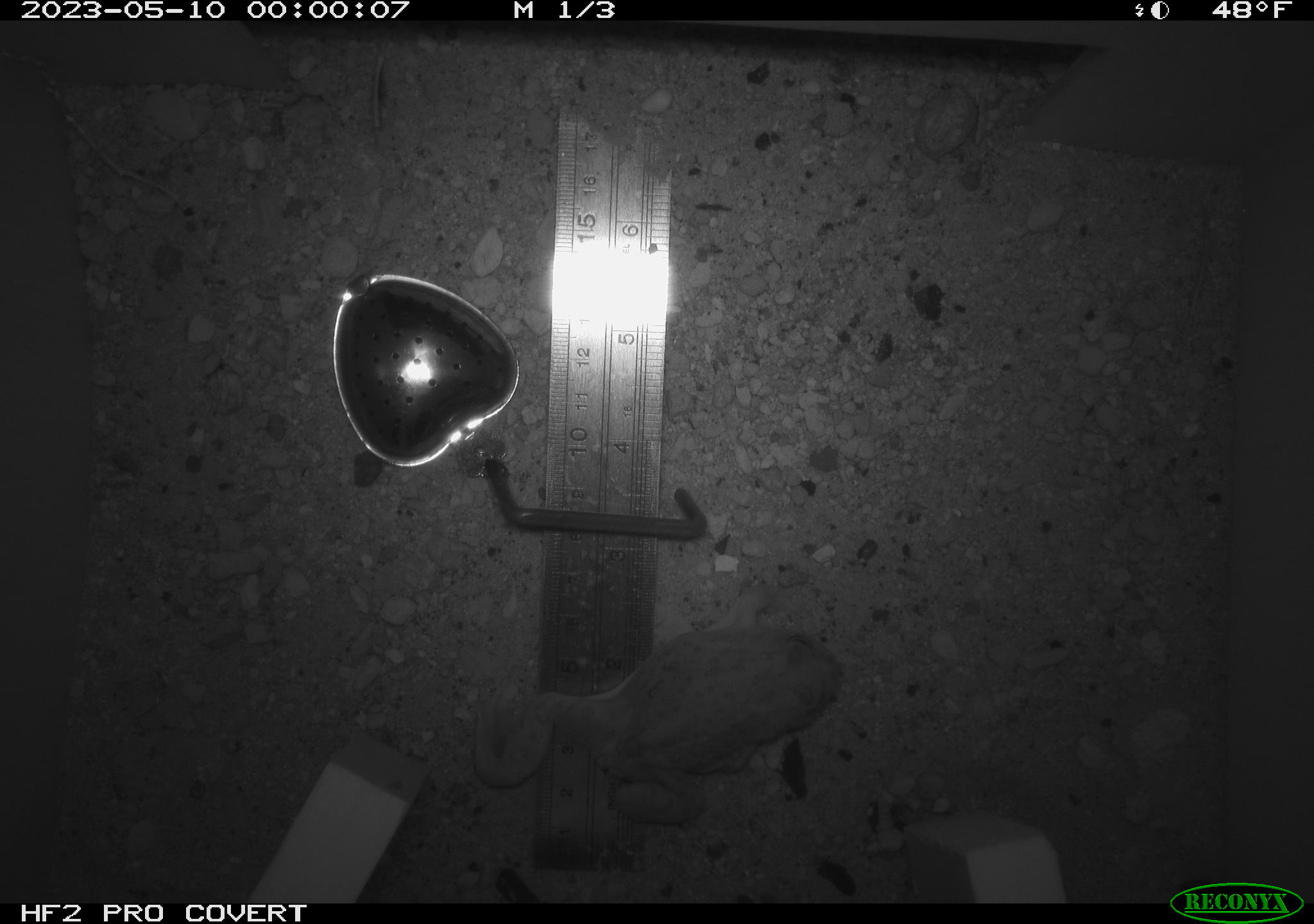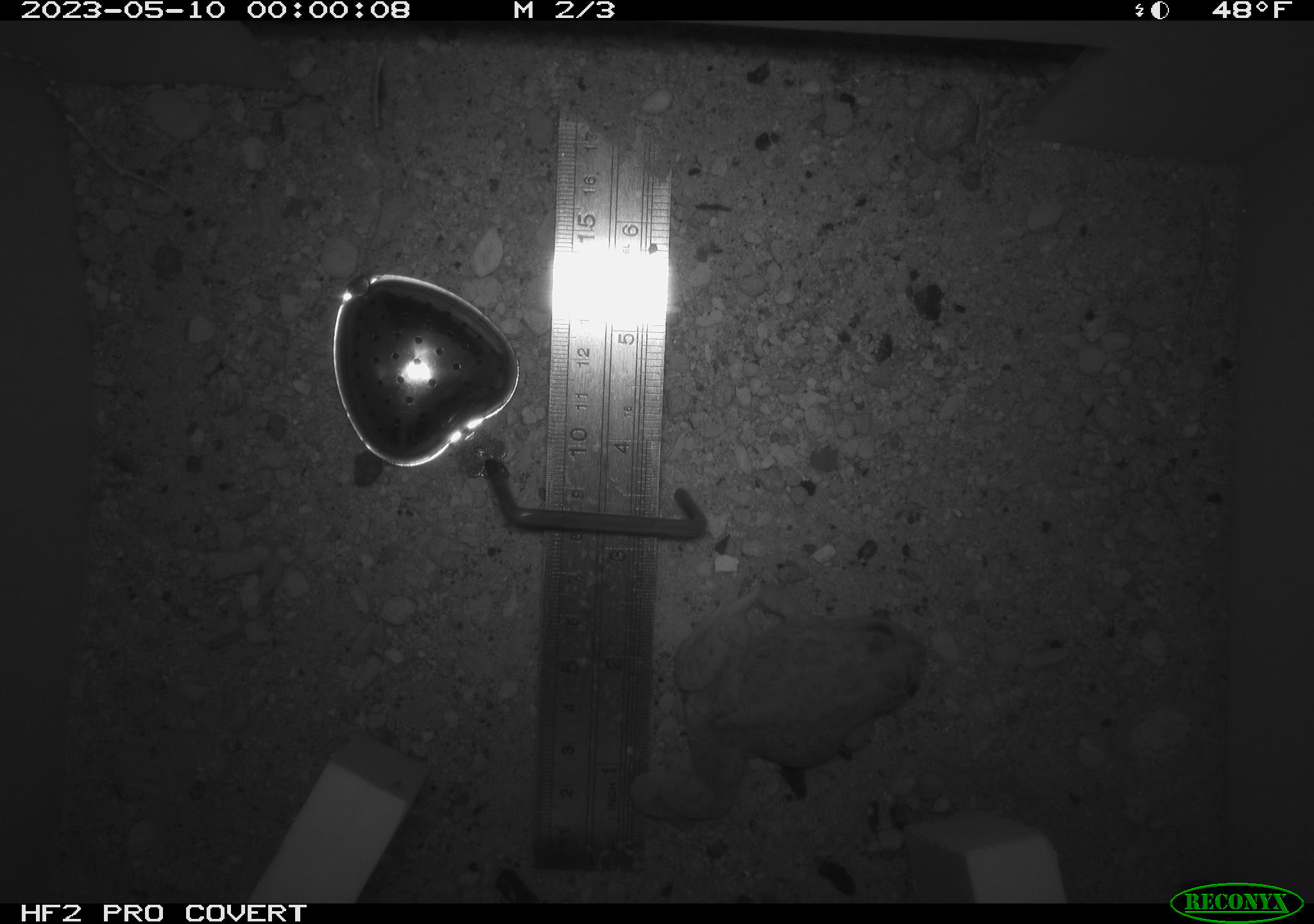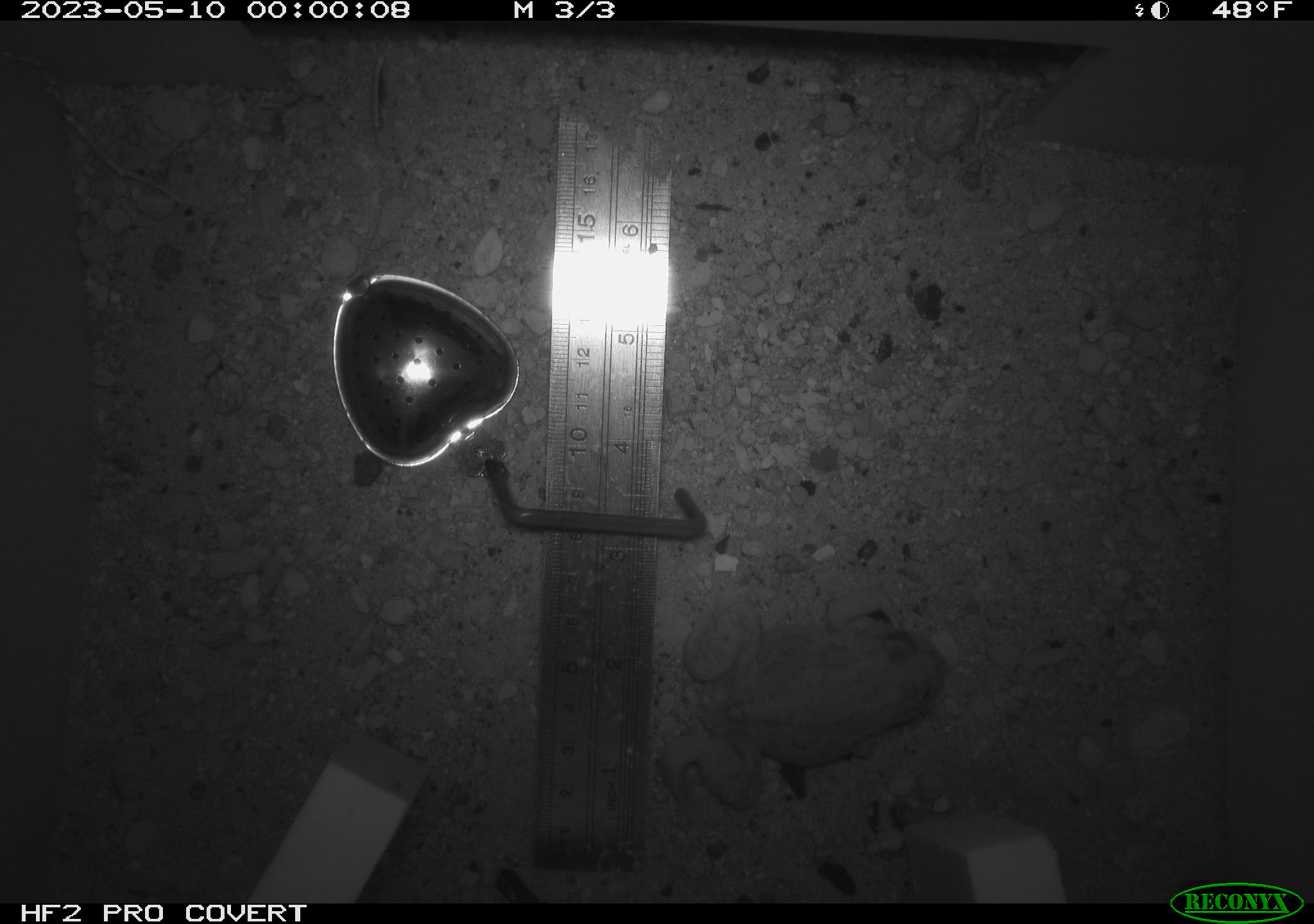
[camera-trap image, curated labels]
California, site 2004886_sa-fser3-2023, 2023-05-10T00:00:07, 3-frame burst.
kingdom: Animalia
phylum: Chordata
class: Amphibia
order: Anura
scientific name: Anura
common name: frogs